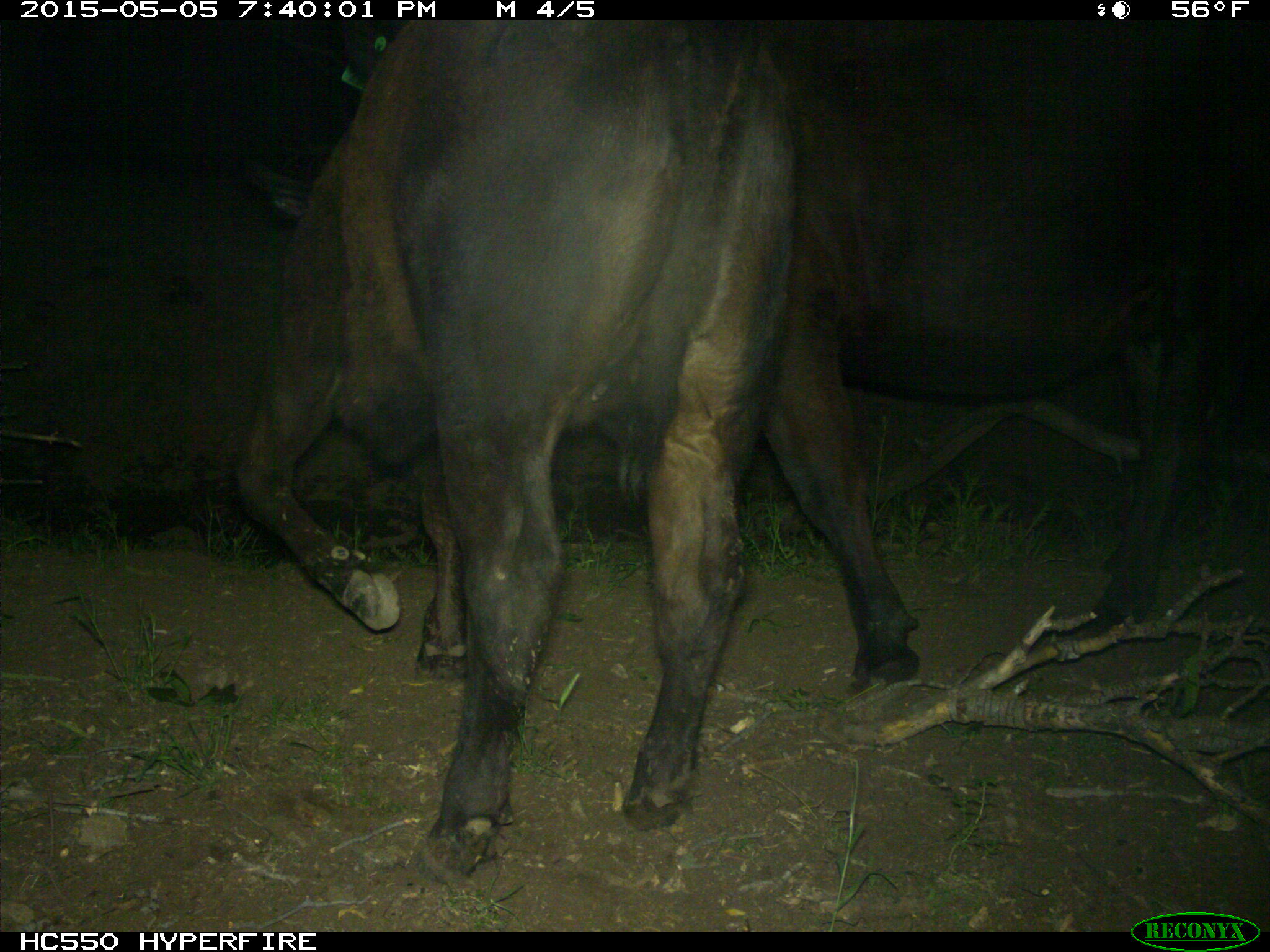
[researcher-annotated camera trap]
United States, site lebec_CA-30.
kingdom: Animalia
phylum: Chordata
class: Mammalia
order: Artiodactyla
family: Bovidae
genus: Bos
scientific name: Bos taurus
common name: domestic cow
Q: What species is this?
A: Bos taurus (domestic cow).